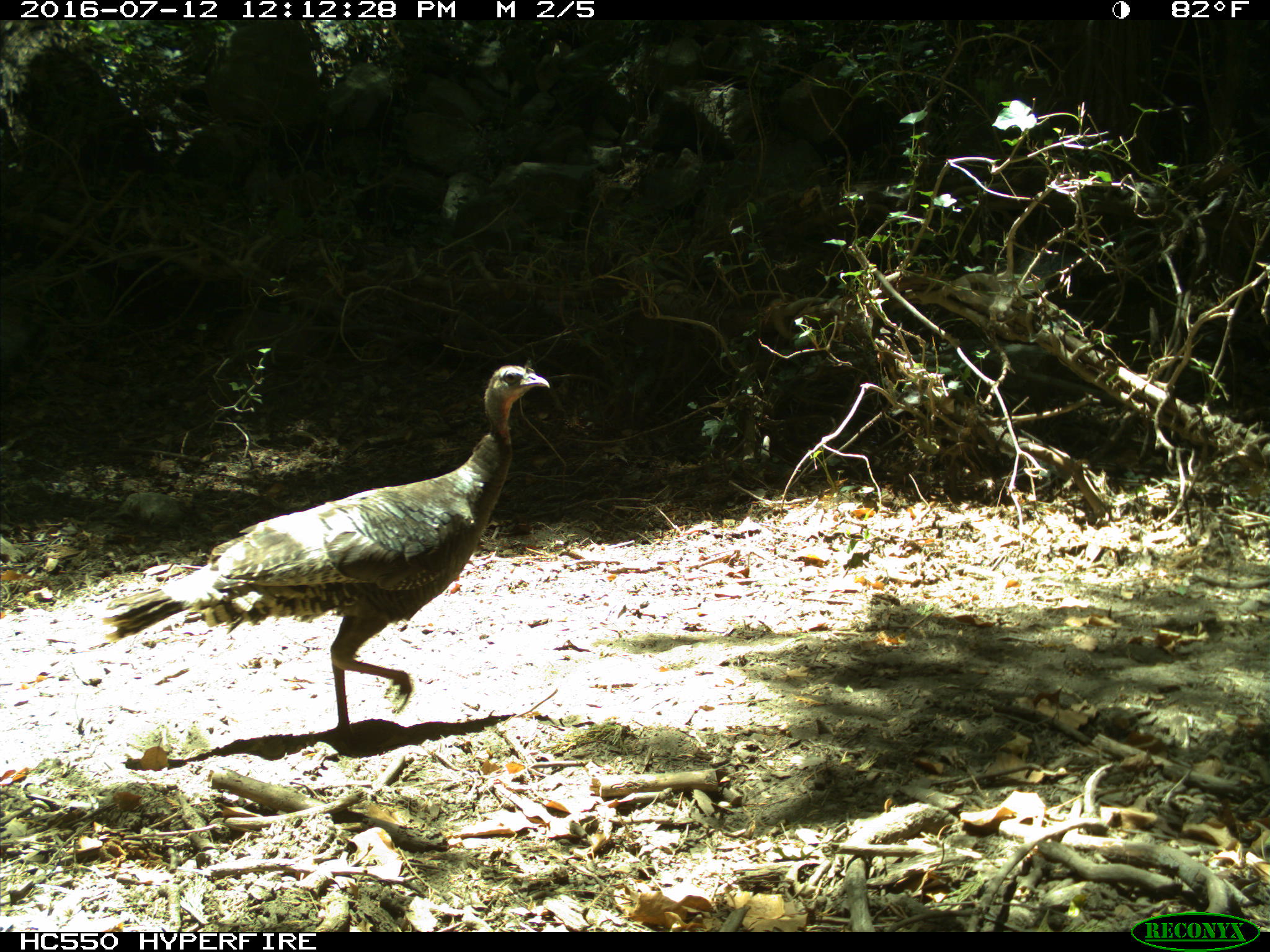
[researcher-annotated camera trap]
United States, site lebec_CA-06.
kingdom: Animalia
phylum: Chordata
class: Aves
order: Galliformes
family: Phasianidae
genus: Meleagris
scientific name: Meleagris gallopavo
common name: wild turkey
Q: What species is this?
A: Meleagris gallopavo (wild turkey).